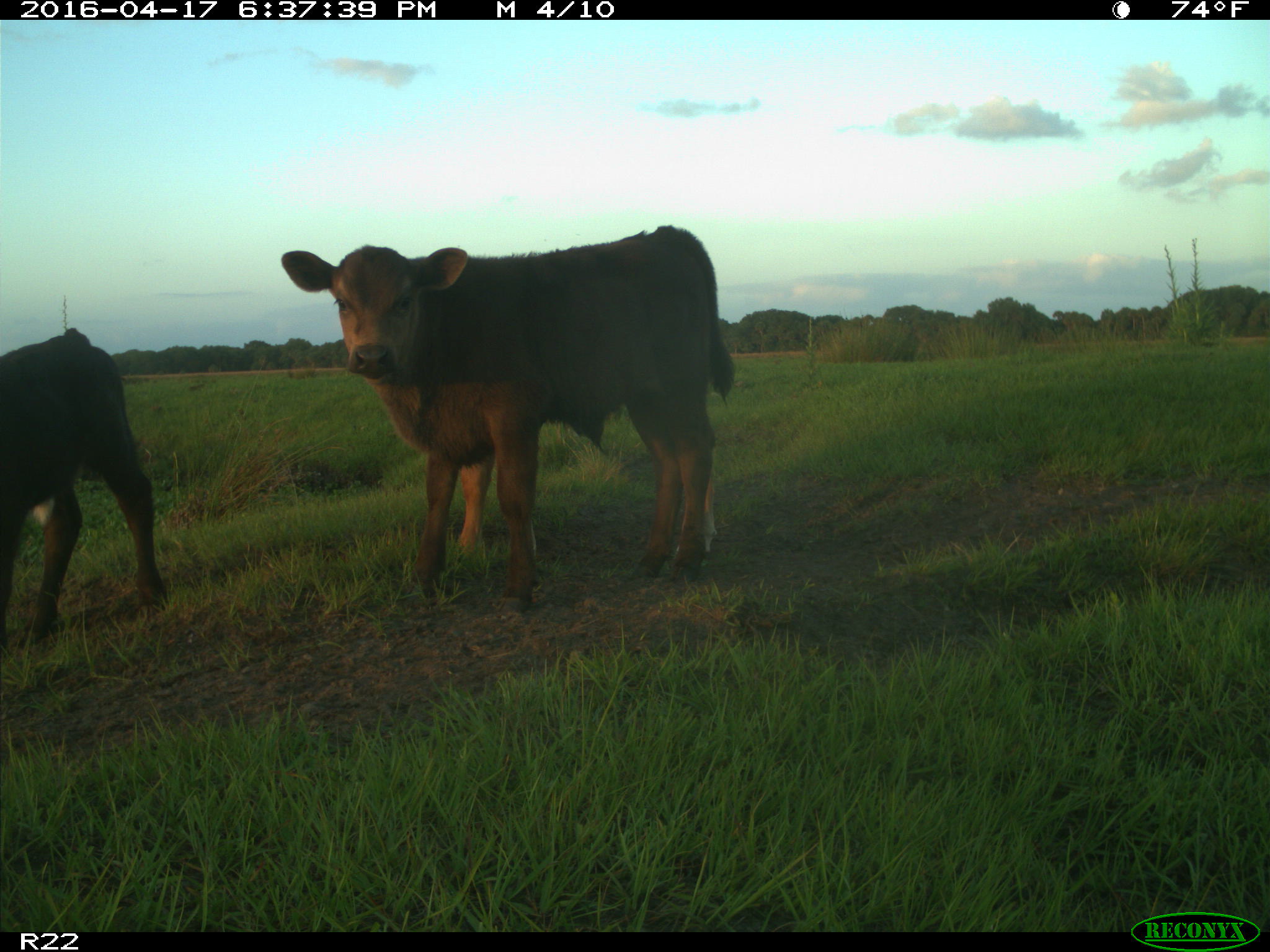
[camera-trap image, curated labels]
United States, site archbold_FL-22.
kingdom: Animalia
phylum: Chordata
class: Mammalia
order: Artiodactyla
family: Bovidae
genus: Bos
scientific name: Bos taurus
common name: domestic cow